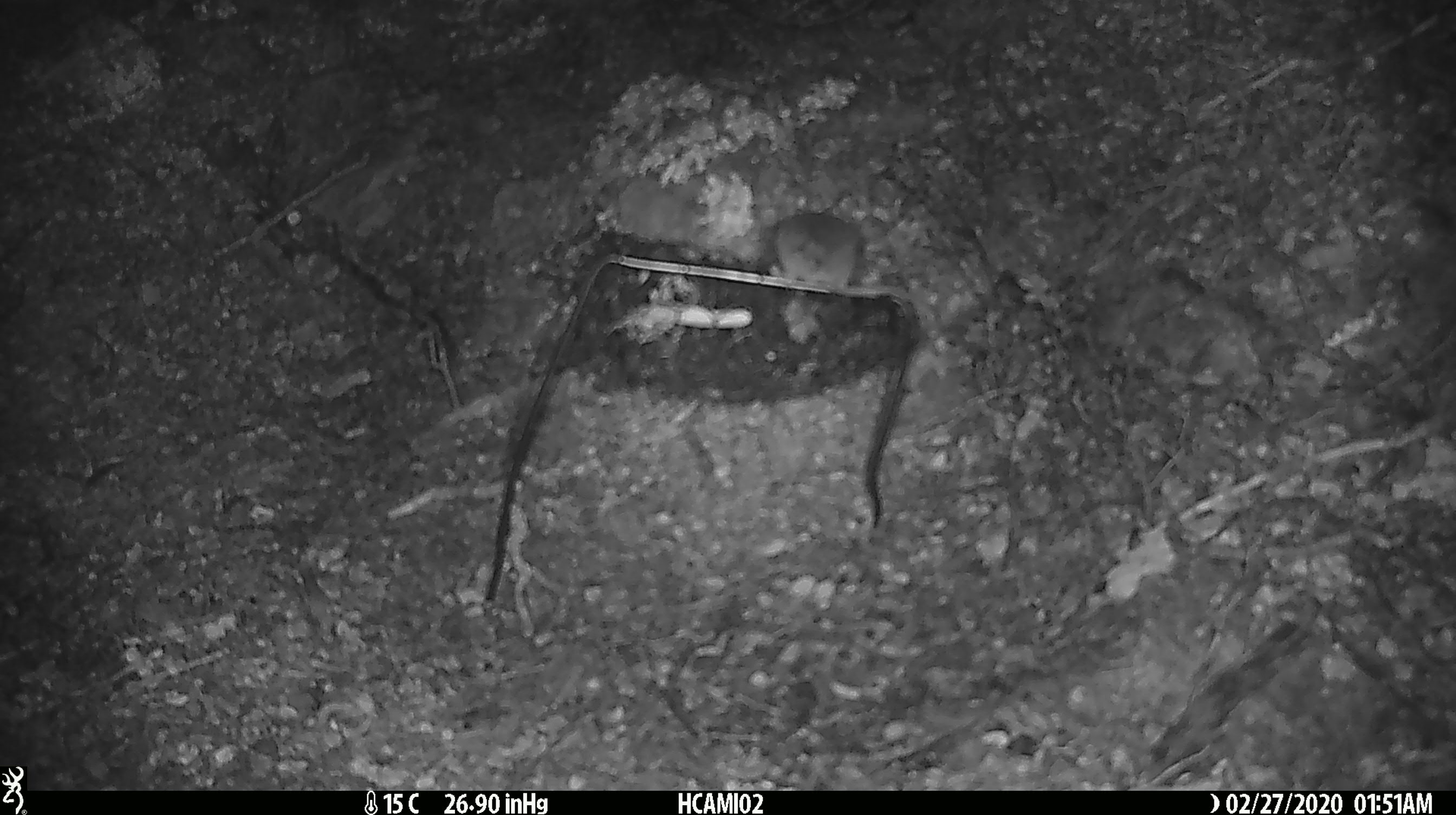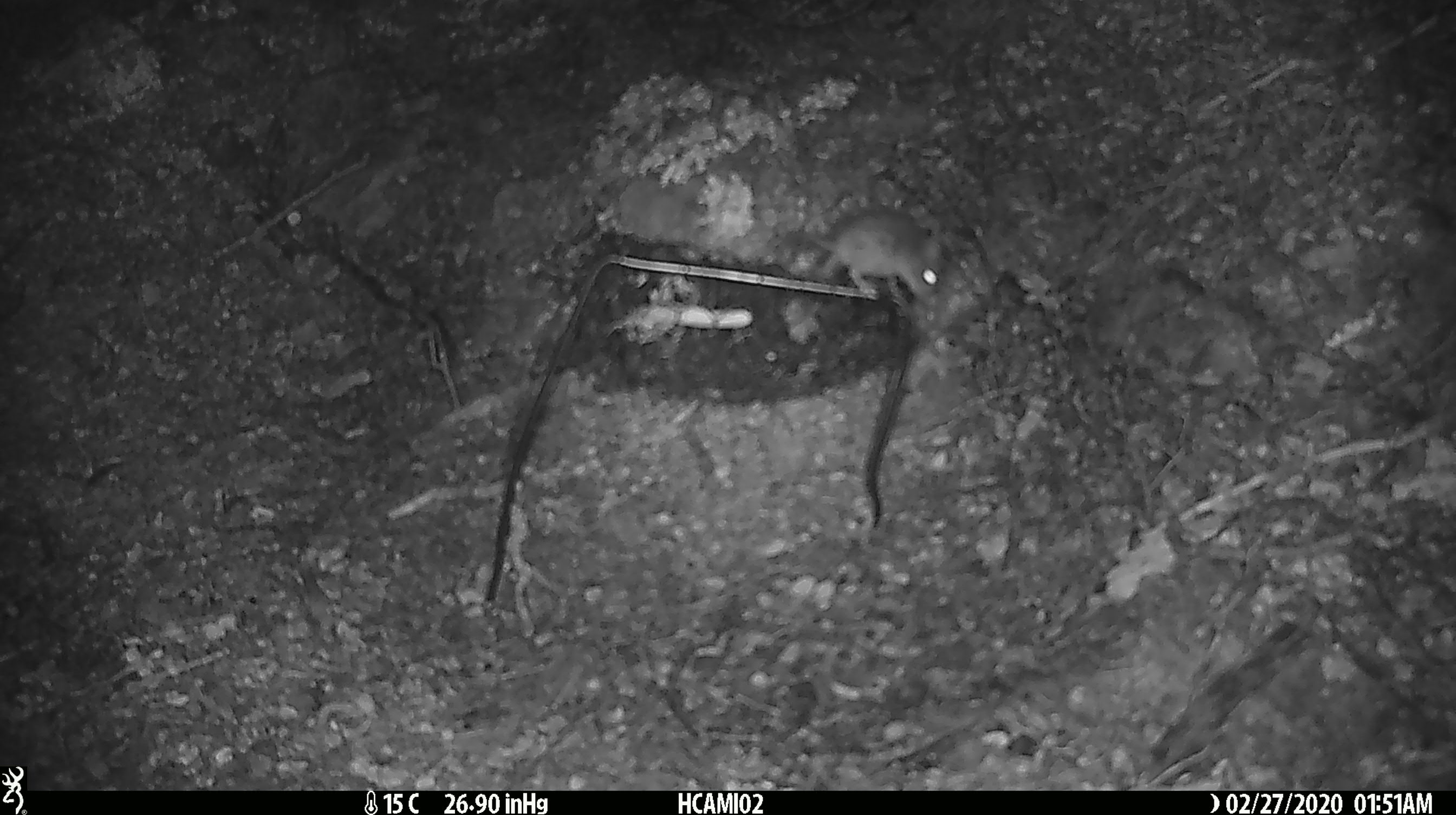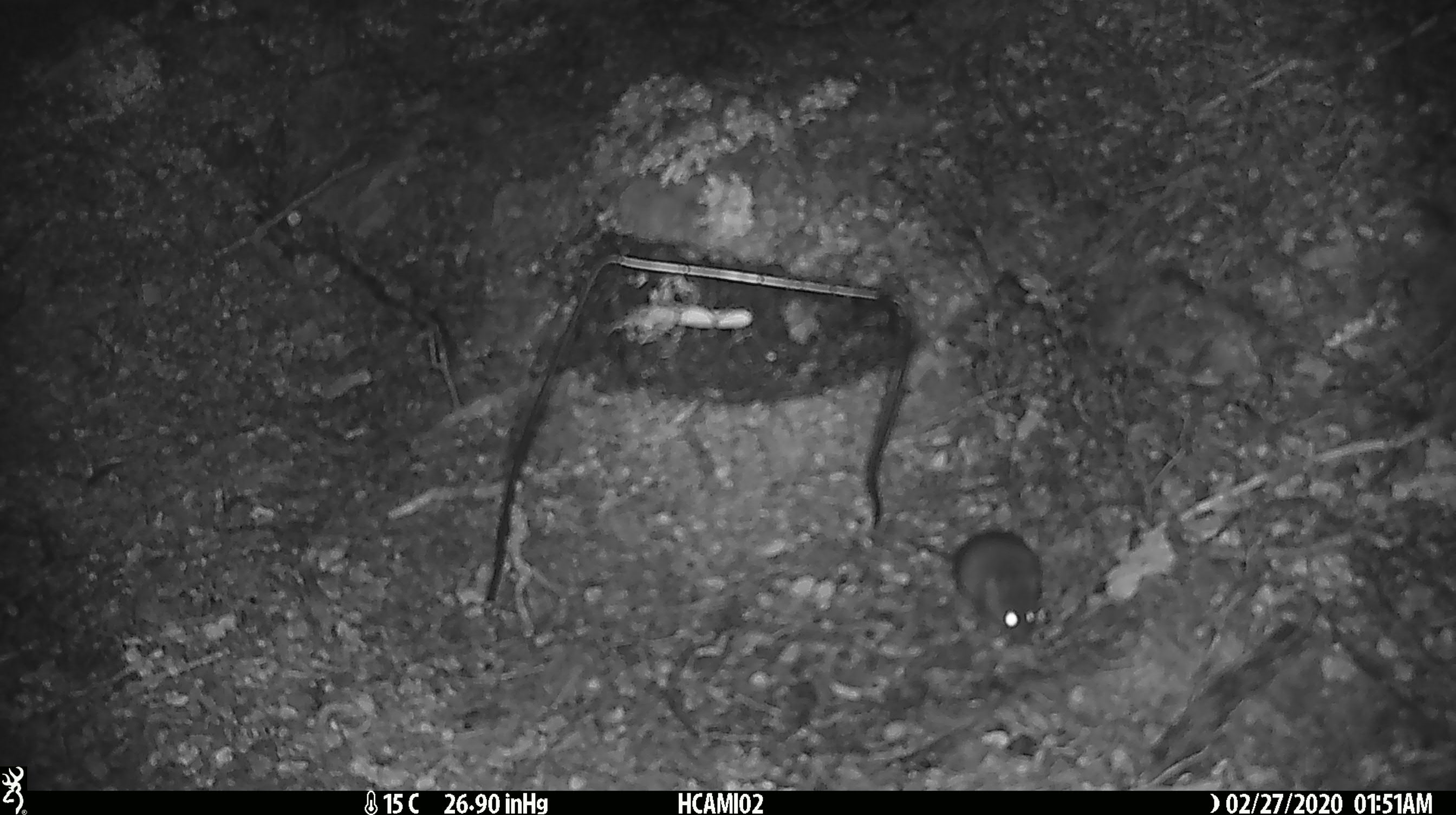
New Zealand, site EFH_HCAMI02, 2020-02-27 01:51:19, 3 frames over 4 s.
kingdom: Animalia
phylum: Chordata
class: Mammalia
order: Rodentia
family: Muridae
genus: Mus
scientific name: Mus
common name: mouse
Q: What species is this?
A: Mouse (Mus).